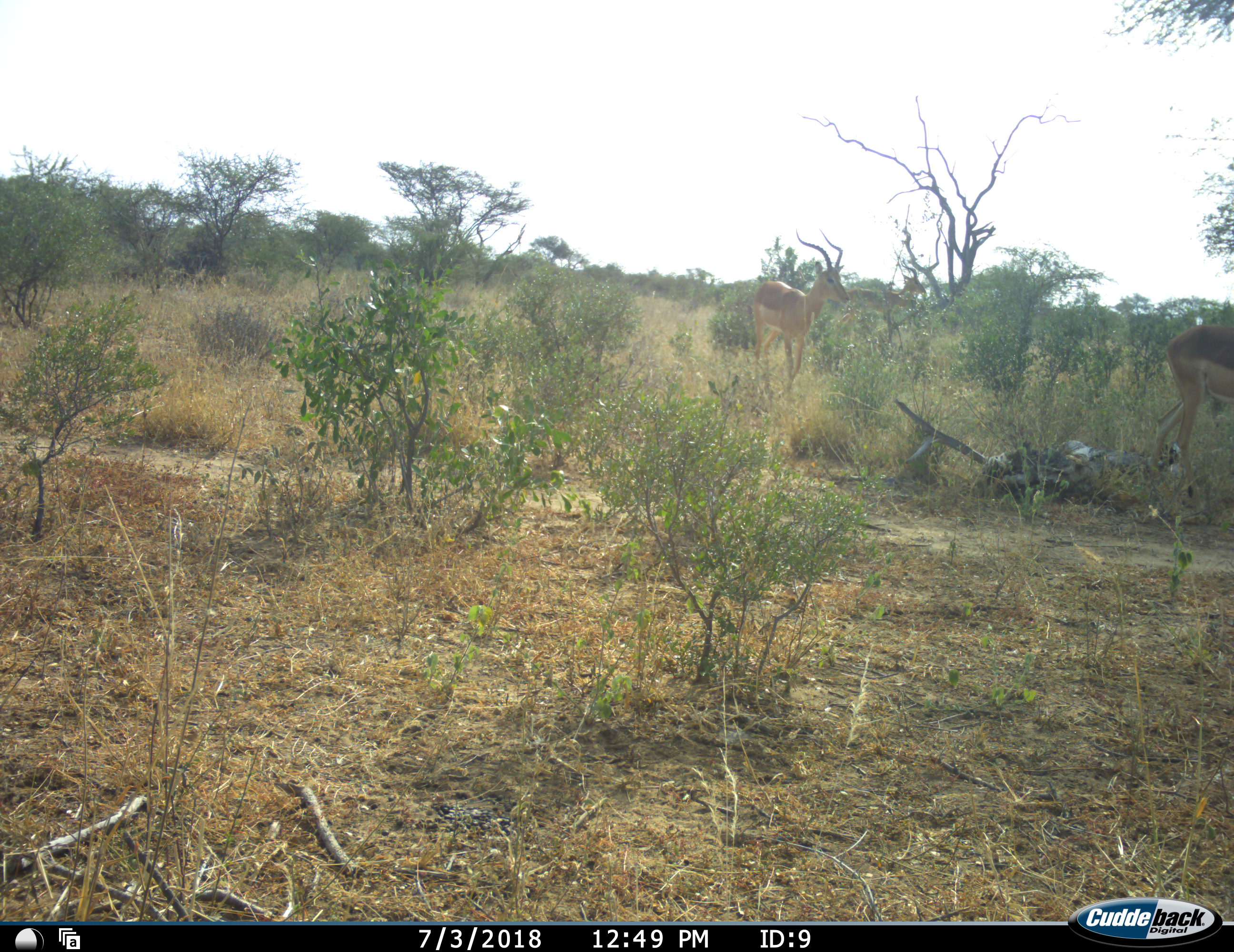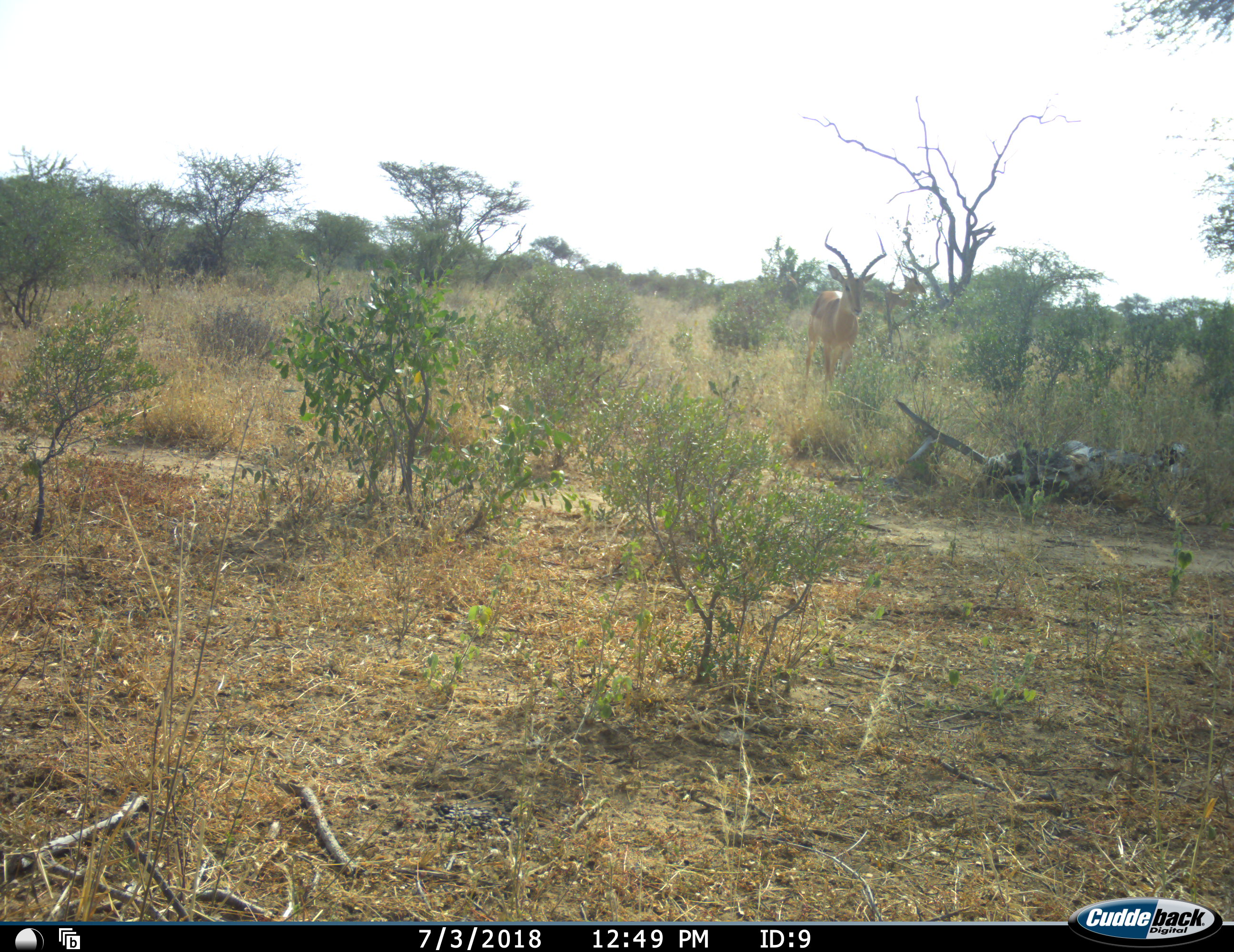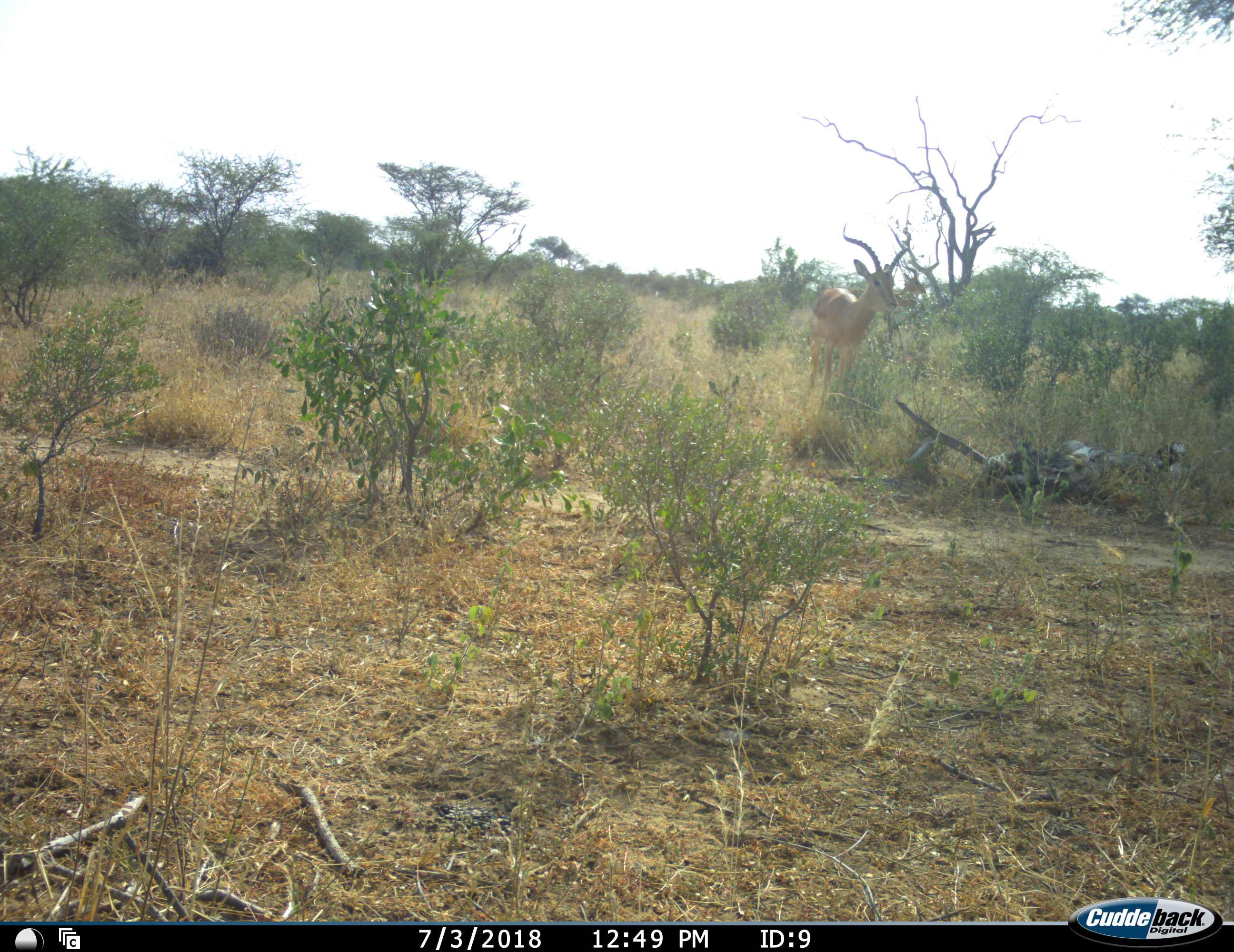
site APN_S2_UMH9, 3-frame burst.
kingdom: Animalia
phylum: Chordata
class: Mammalia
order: Artiodactyla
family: Bovidae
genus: Aepyceros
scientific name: Aepyceros melampus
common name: impala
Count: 3.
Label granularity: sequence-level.